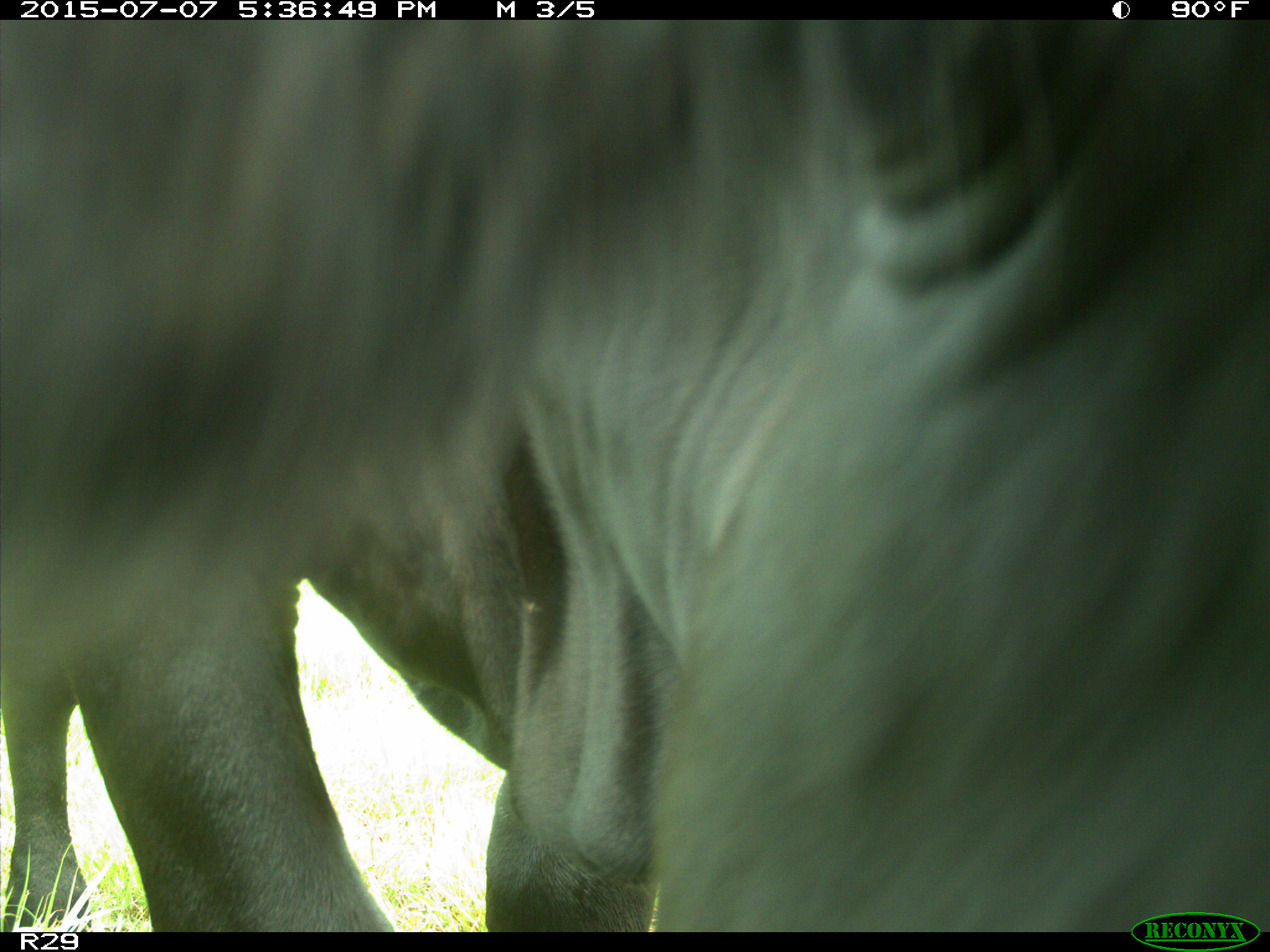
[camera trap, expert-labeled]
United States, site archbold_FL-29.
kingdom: Animalia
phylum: Chordata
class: Mammalia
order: Artiodactyla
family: Bovidae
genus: Bos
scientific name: Bos taurus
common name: domestic cow